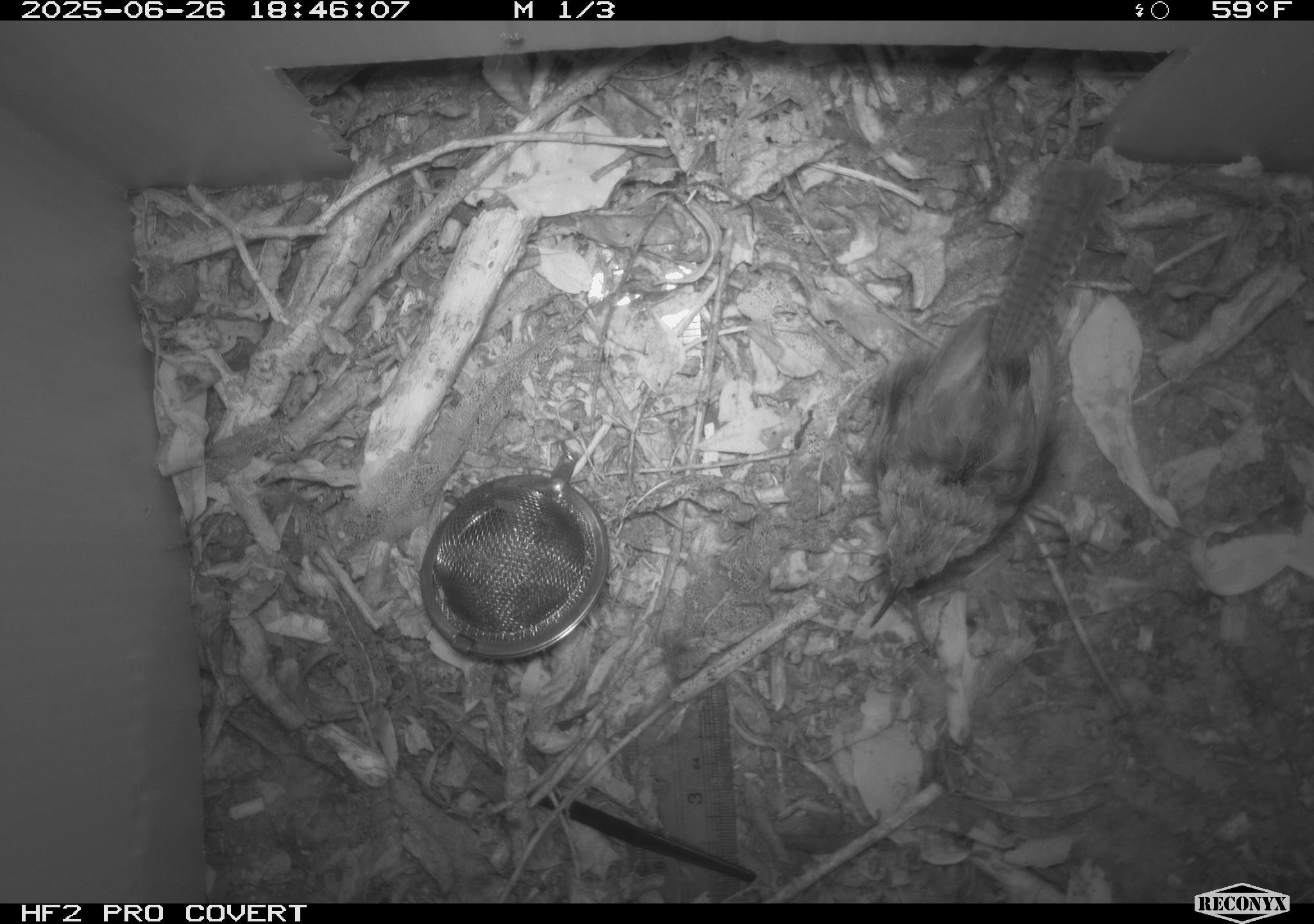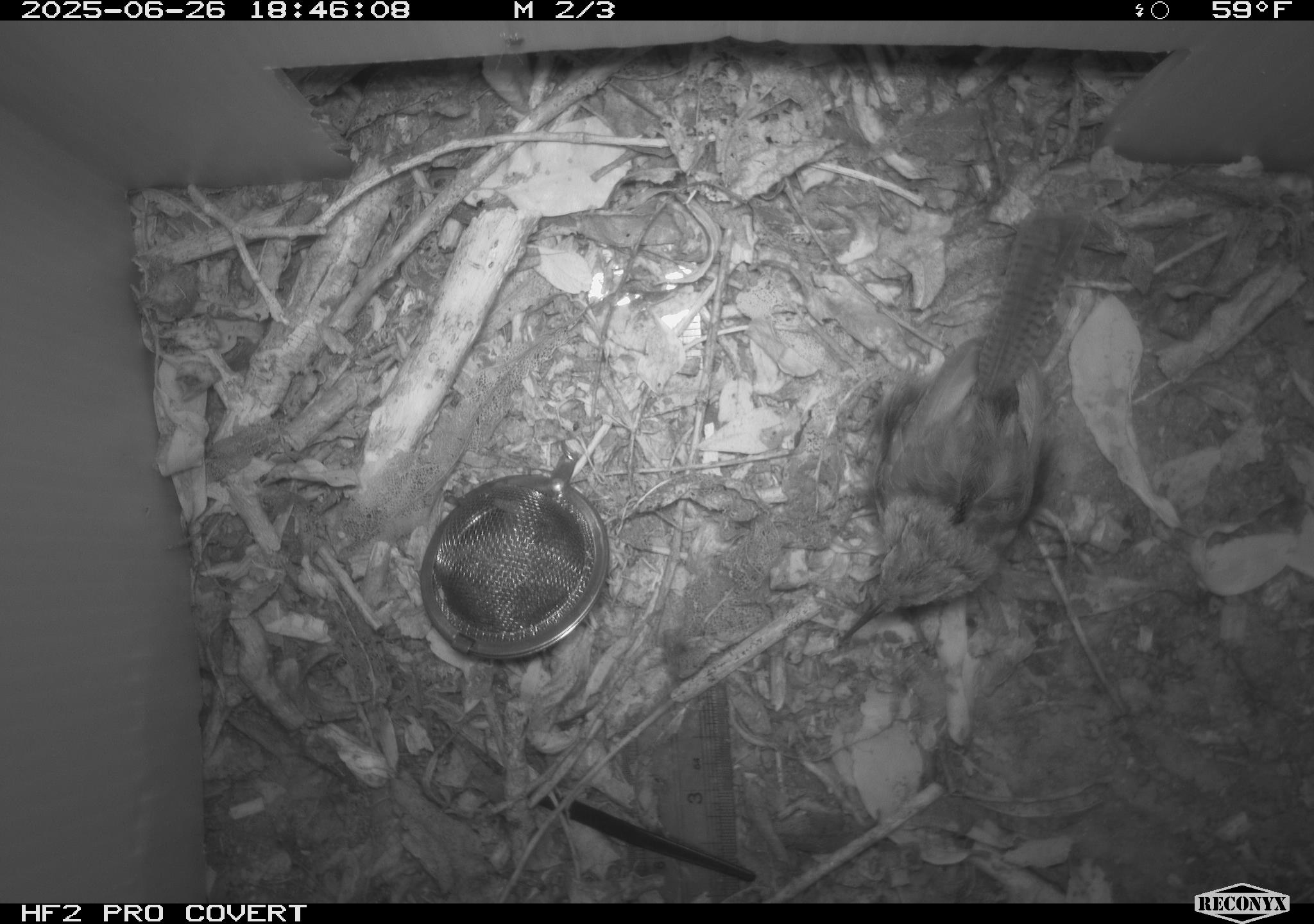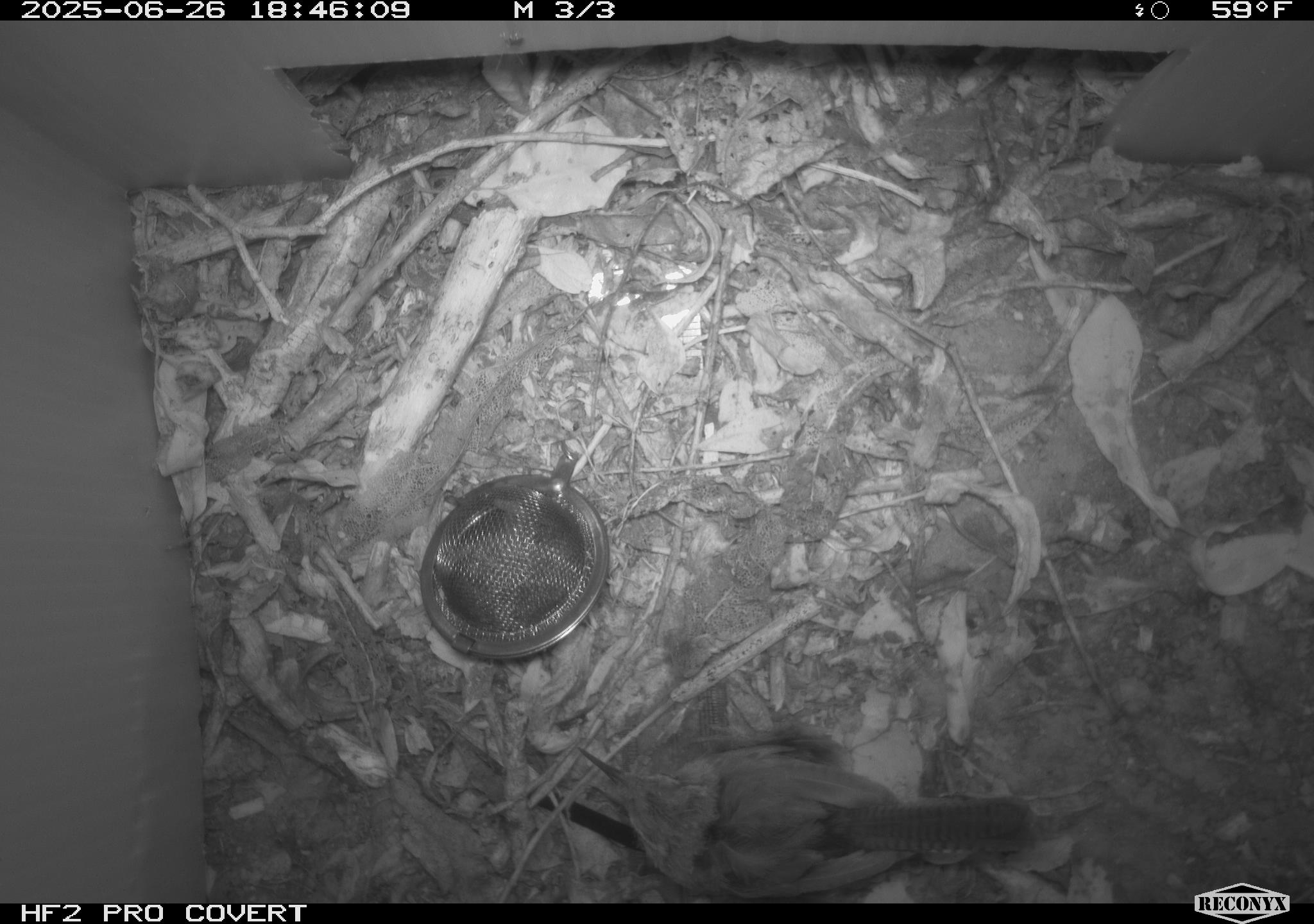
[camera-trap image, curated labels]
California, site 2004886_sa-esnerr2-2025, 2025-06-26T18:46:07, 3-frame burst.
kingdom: Animalia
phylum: Chordata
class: Aves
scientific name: Aves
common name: bird